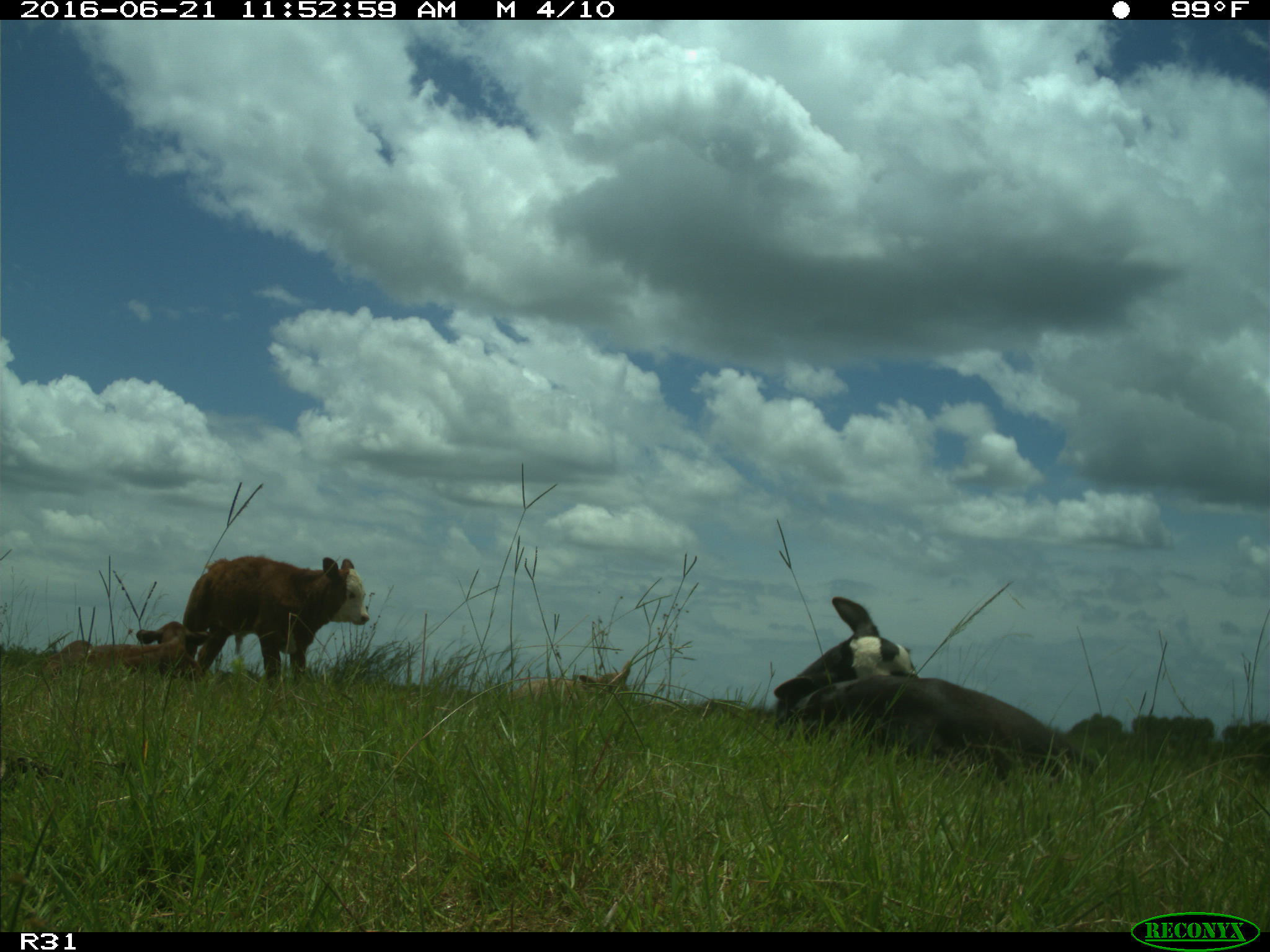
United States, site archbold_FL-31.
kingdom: Animalia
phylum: Chordata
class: Mammalia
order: Artiodactyla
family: Bovidae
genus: Bos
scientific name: Bos taurus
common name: domestic cow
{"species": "Bos taurus (domestic cow)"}